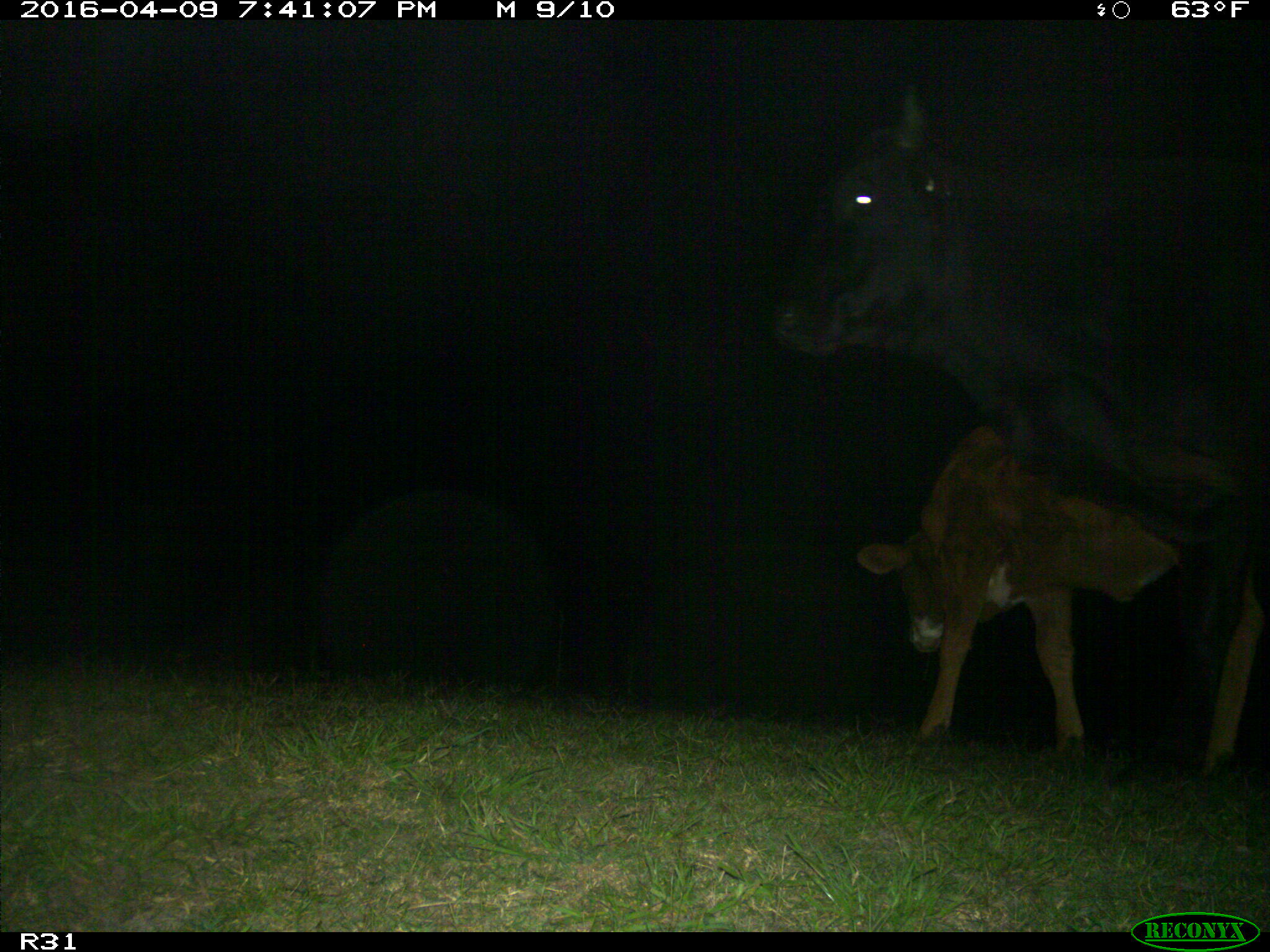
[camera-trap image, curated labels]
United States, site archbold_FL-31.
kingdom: Animalia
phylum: Chordata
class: Mammalia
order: Artiodactyla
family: Bovidae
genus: Bos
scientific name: Bos taurus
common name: domestic cow